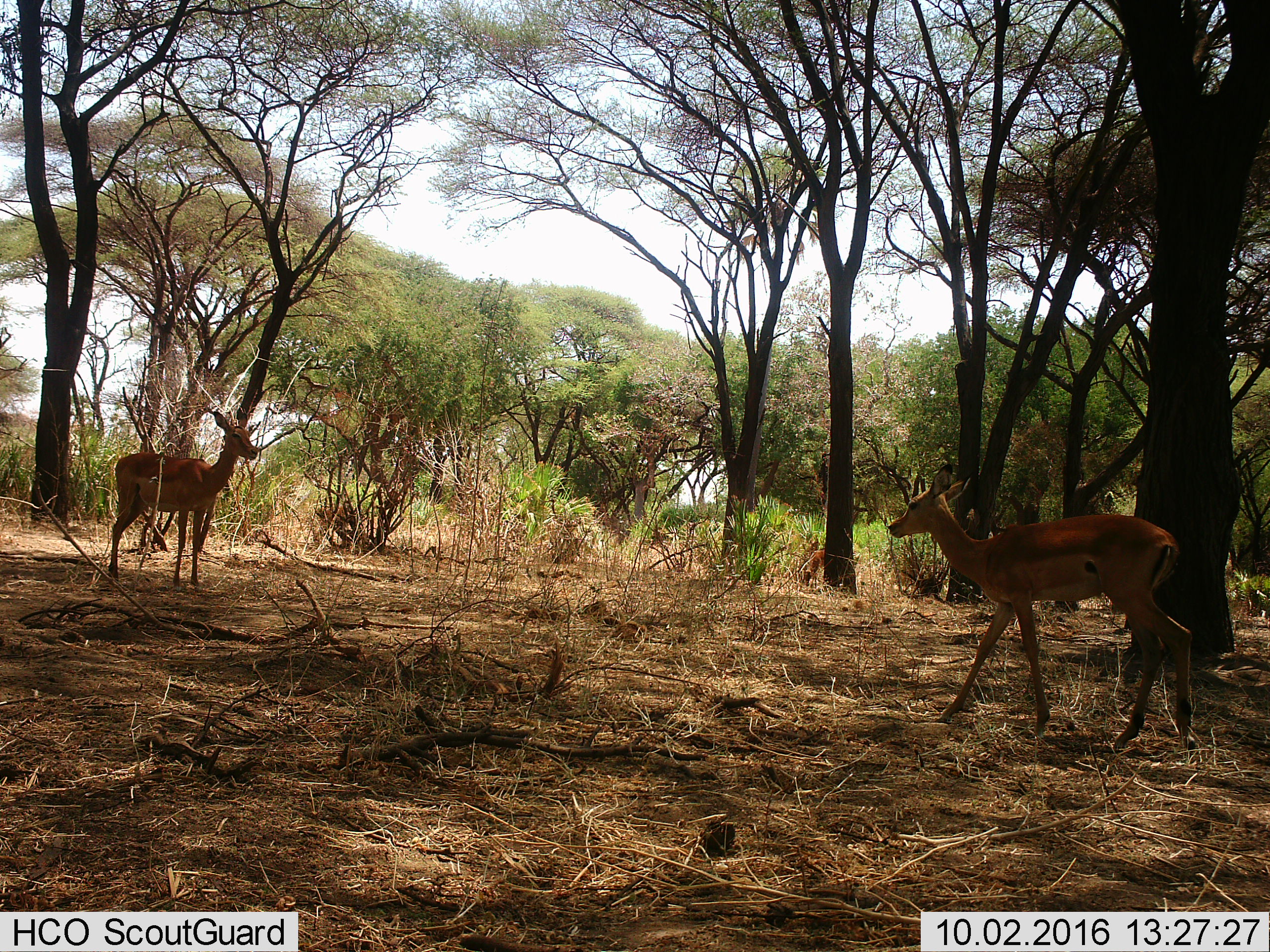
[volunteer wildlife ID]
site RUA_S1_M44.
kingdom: Animalia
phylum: Chordata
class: Mammalia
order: Artiodactyla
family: Bovidae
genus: Aepyceros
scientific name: Aepyceros melampus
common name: impala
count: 3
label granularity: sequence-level